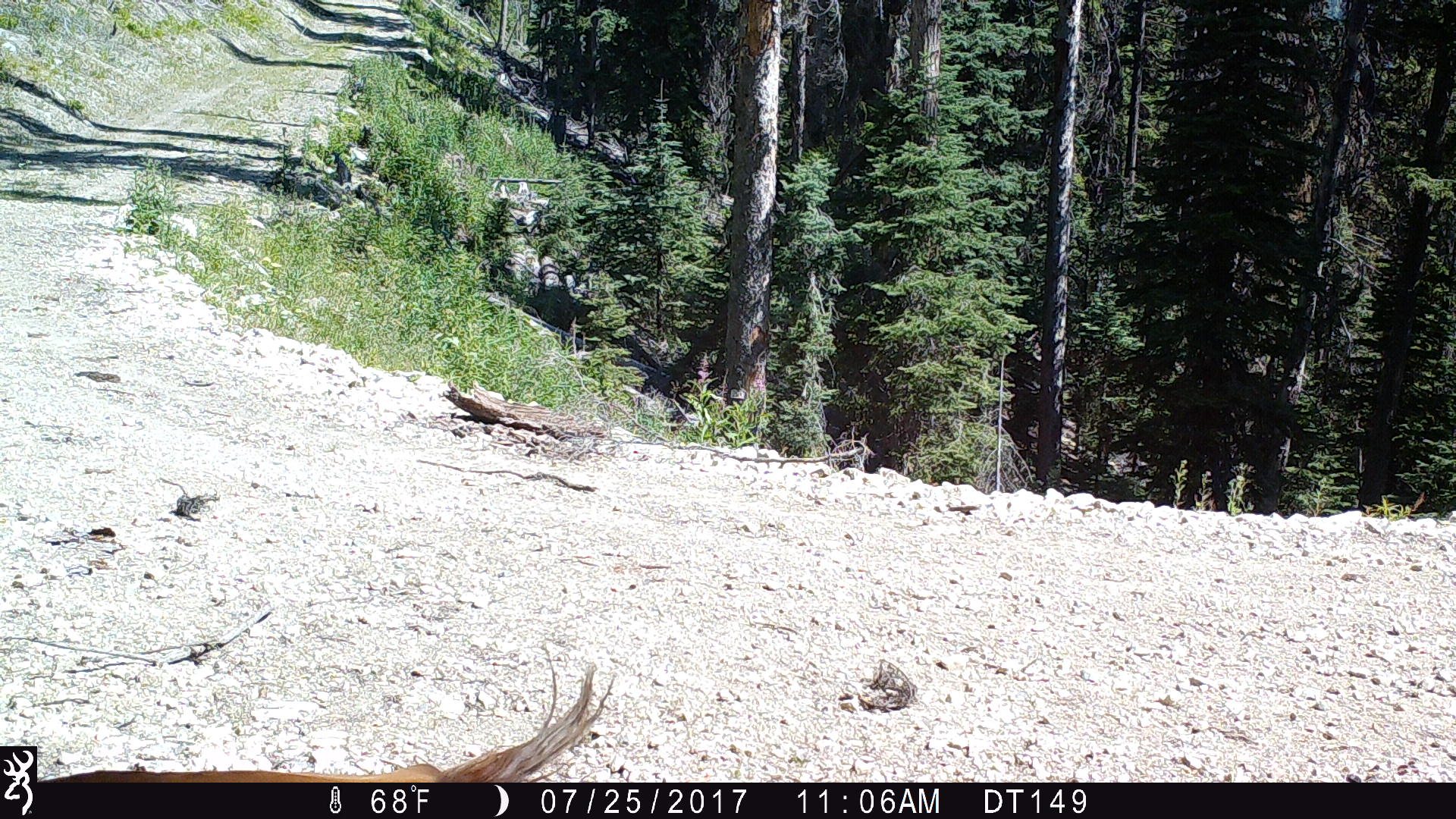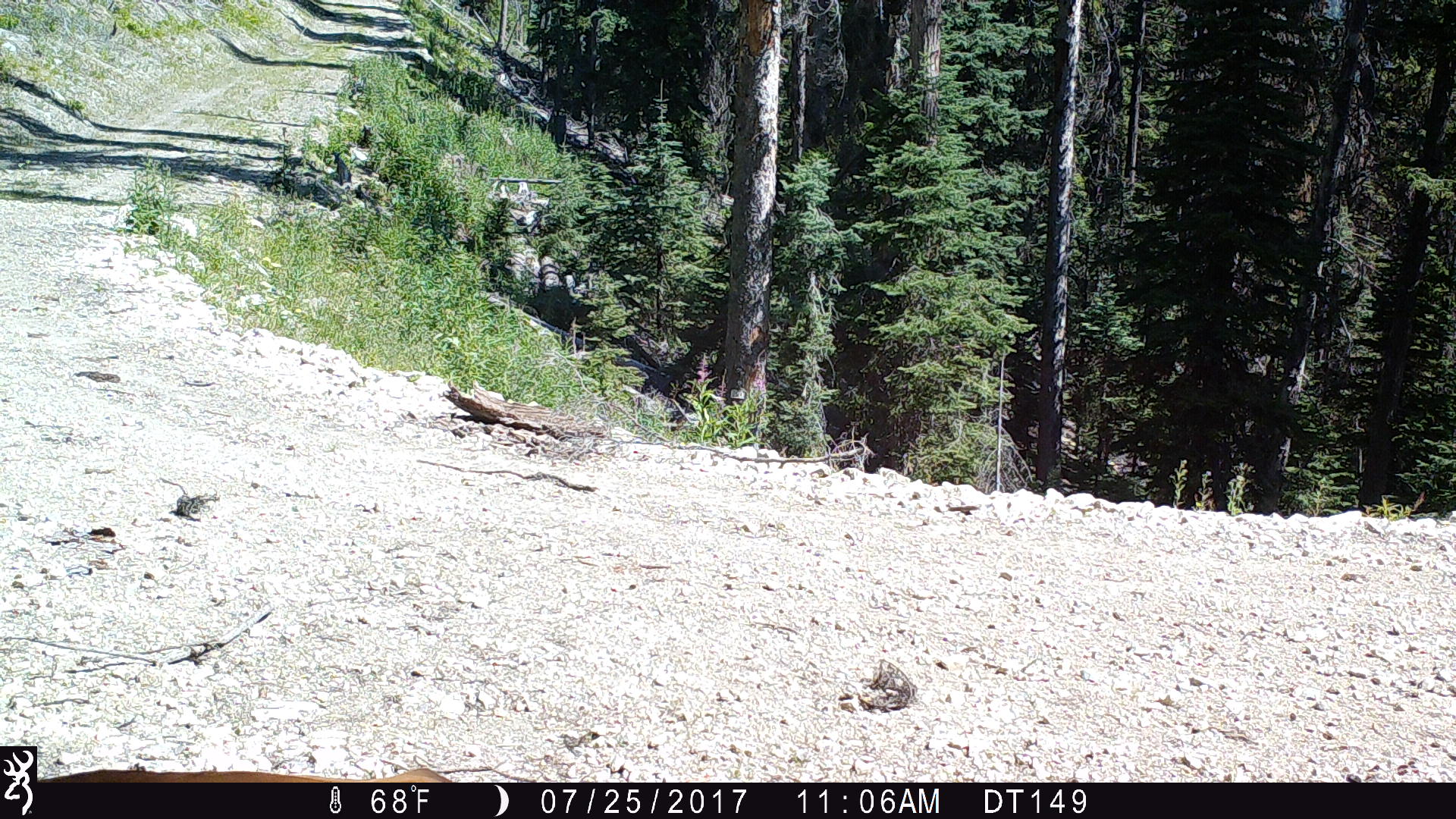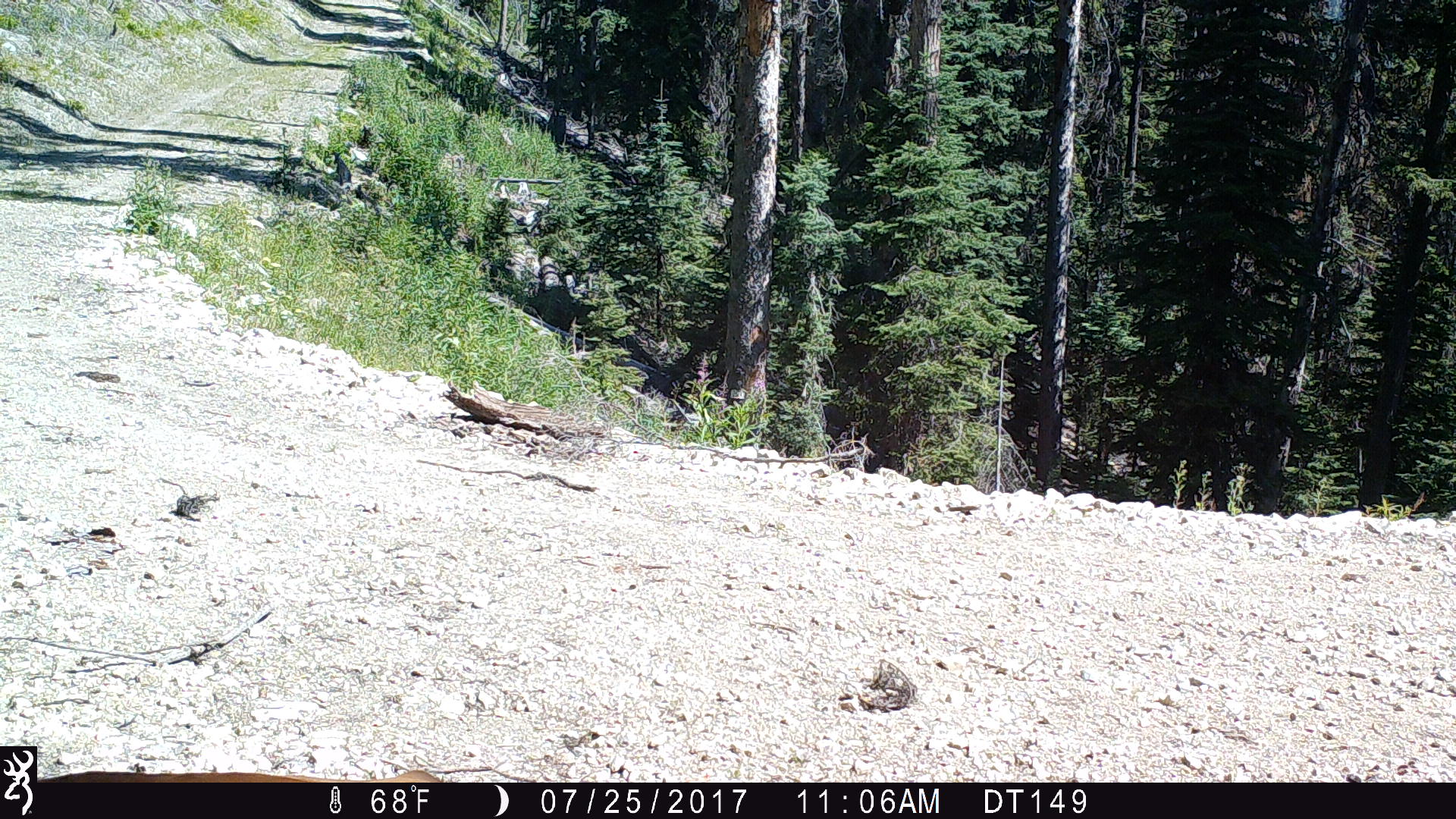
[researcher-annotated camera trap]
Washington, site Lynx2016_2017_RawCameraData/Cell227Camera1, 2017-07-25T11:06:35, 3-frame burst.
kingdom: Animalia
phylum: Chordata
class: Mammalia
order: Artiodactyla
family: Bovidae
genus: Bos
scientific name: Bos taurus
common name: domestic cattle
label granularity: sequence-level